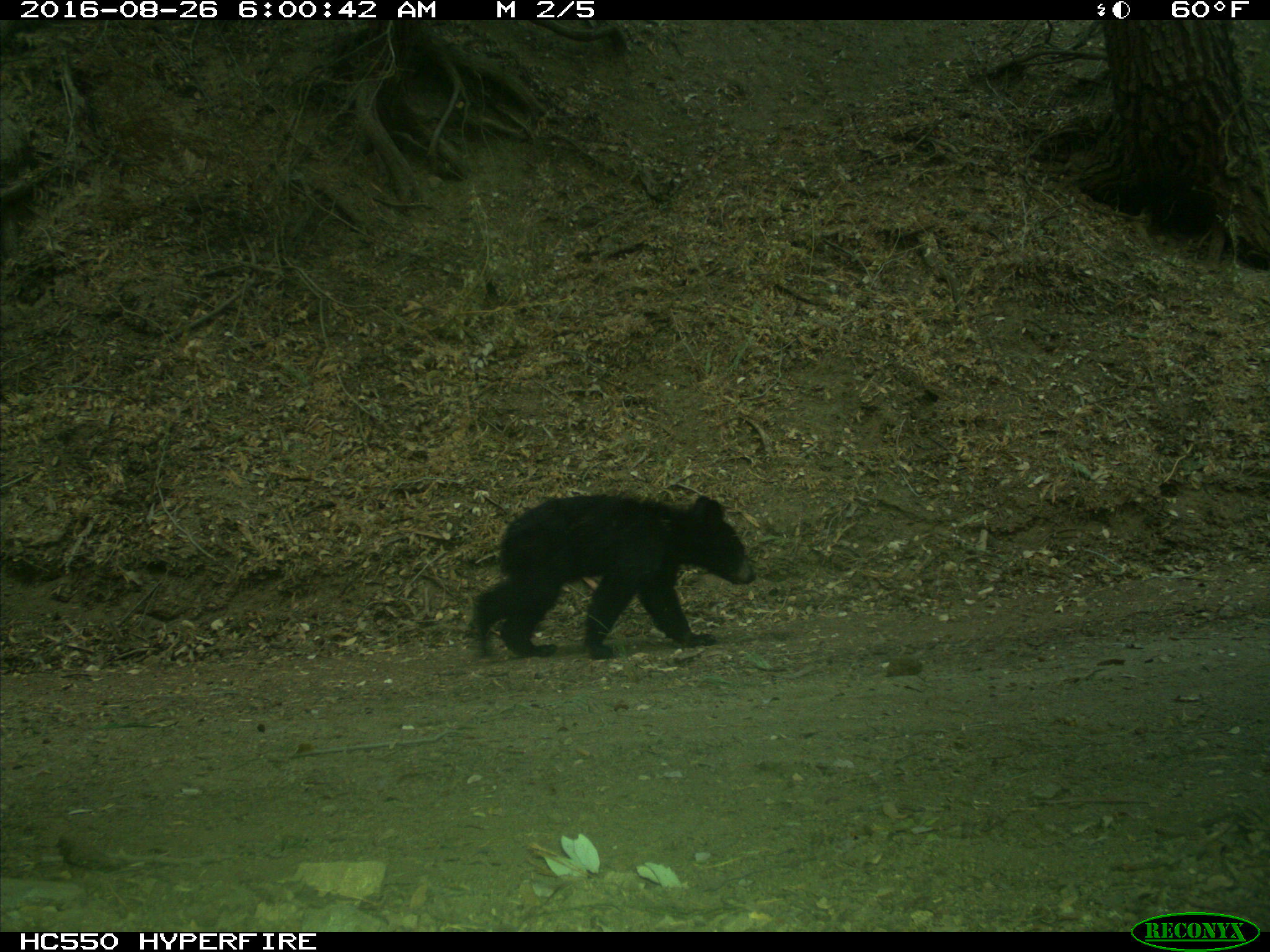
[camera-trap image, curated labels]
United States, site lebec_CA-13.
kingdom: Animalia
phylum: Chordata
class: Mammalia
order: Carnivora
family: Ursidae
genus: Ursus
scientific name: Ursus americanus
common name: american black bear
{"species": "Ursus americanus (american black bear)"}